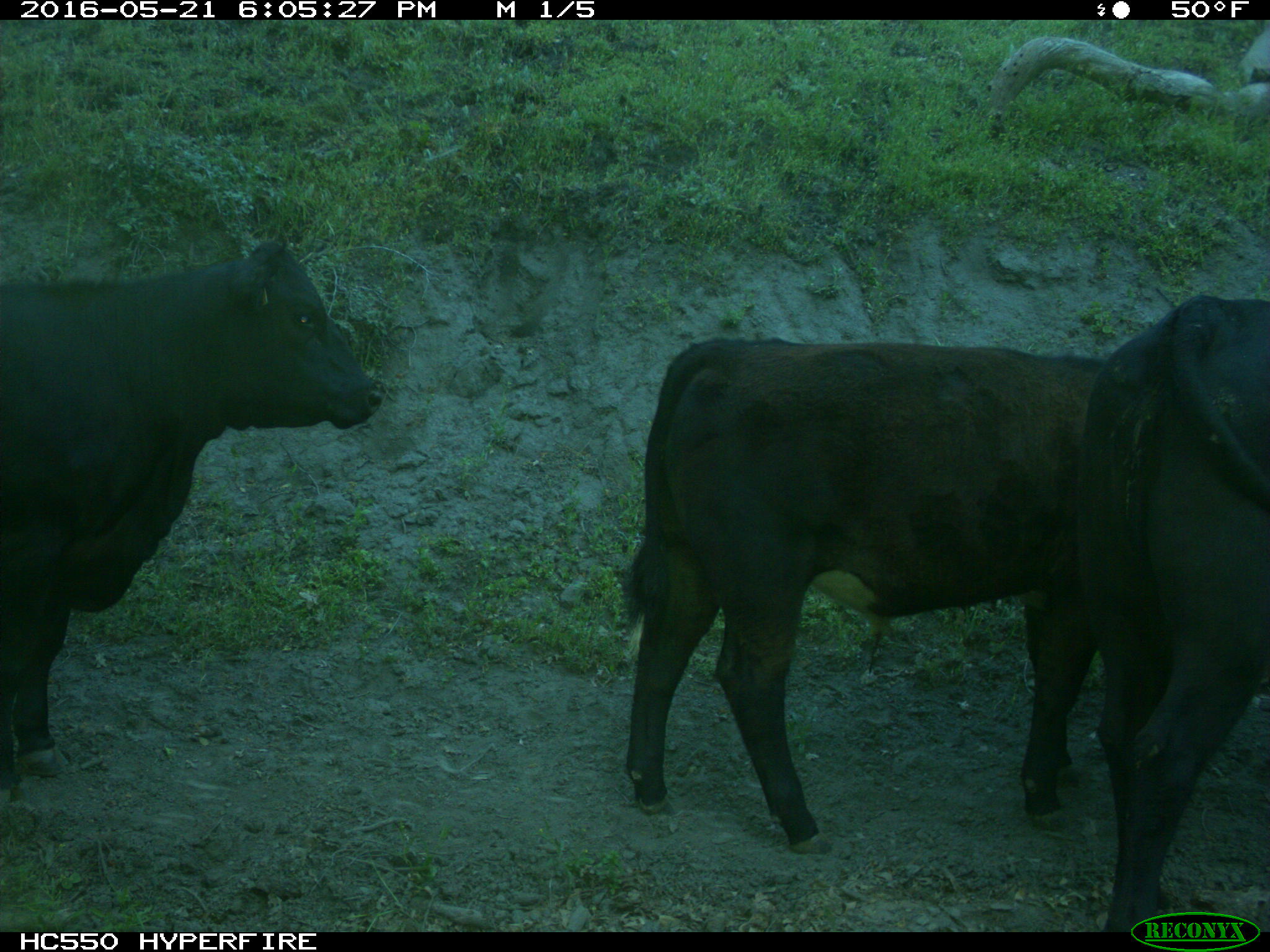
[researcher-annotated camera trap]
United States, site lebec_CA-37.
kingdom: Animalia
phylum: Chordata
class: Mammalia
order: Artiodactyla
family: Bovidae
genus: Bos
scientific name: Bos taurus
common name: domestic cow